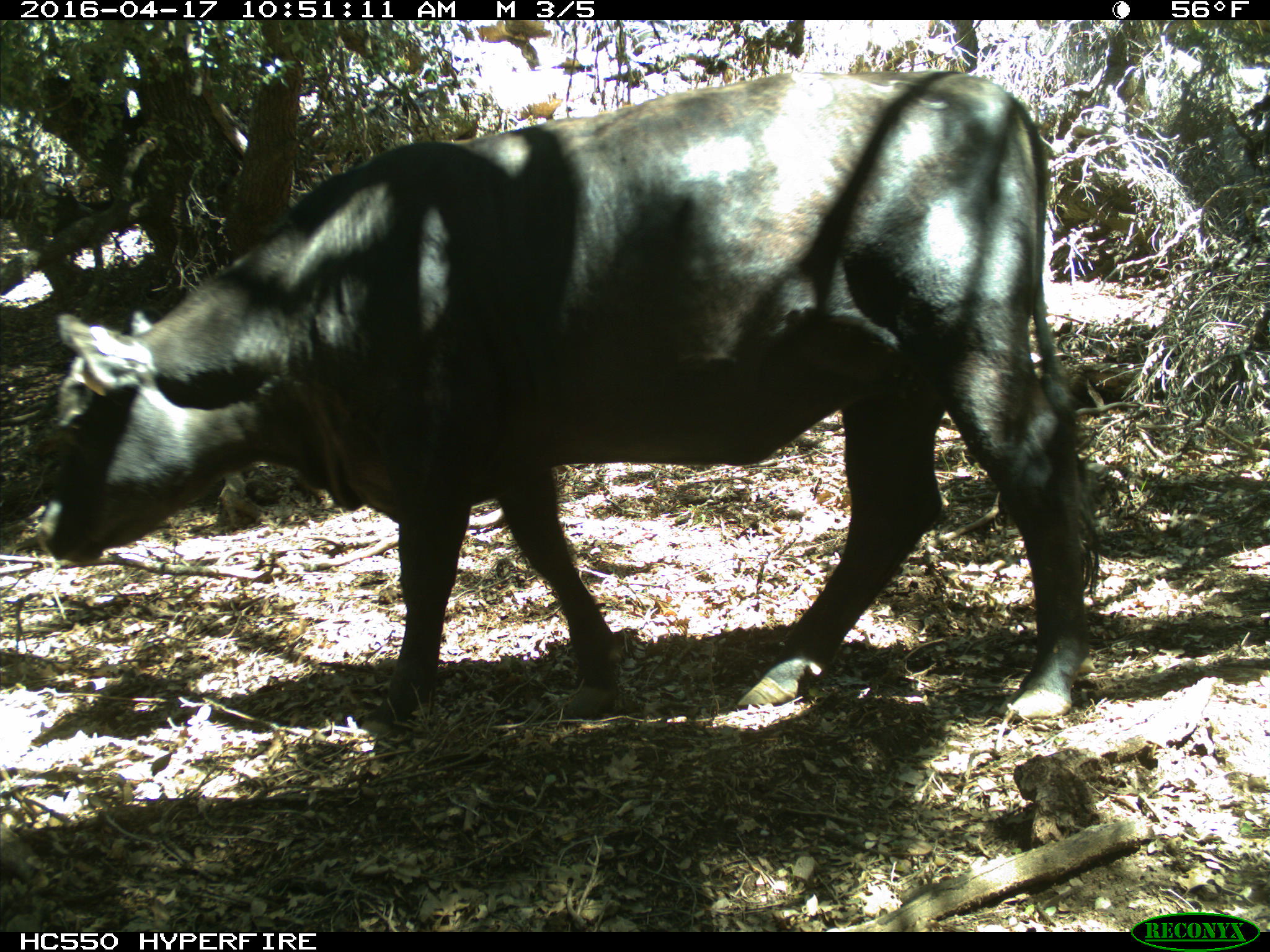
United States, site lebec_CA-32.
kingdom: Animalia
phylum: Chordata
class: Mammalia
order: Artiodactyla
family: Bovidae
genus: Bos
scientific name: Bos taurus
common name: domestic cow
Bos taurus (domestic cow).